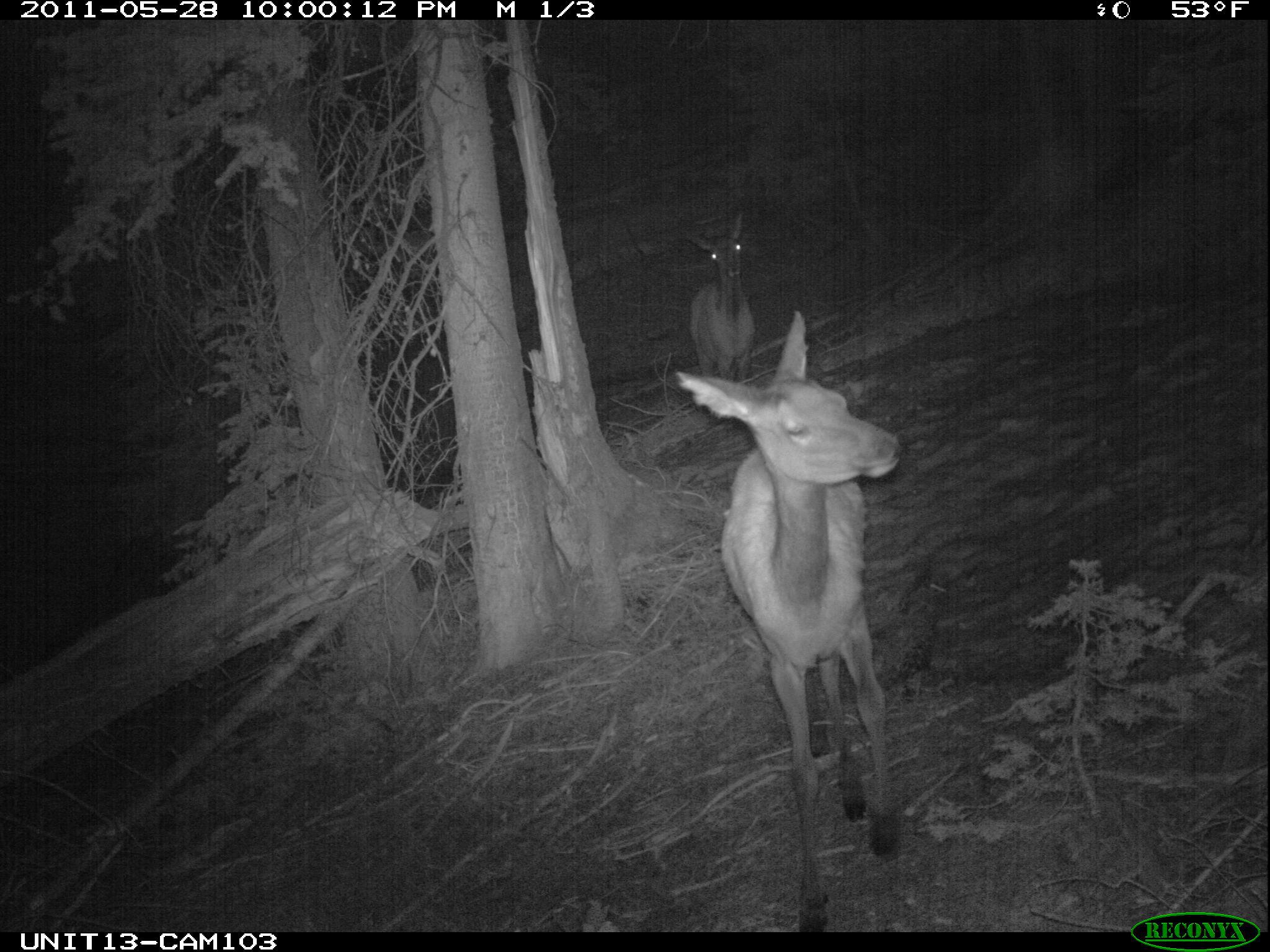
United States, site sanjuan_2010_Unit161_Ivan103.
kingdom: Animalia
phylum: Chordata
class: Mammalia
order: Artiodactyla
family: Cervidae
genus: Cervus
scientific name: Cervus elaphus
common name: red deer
Cervus elaphus (red deer).